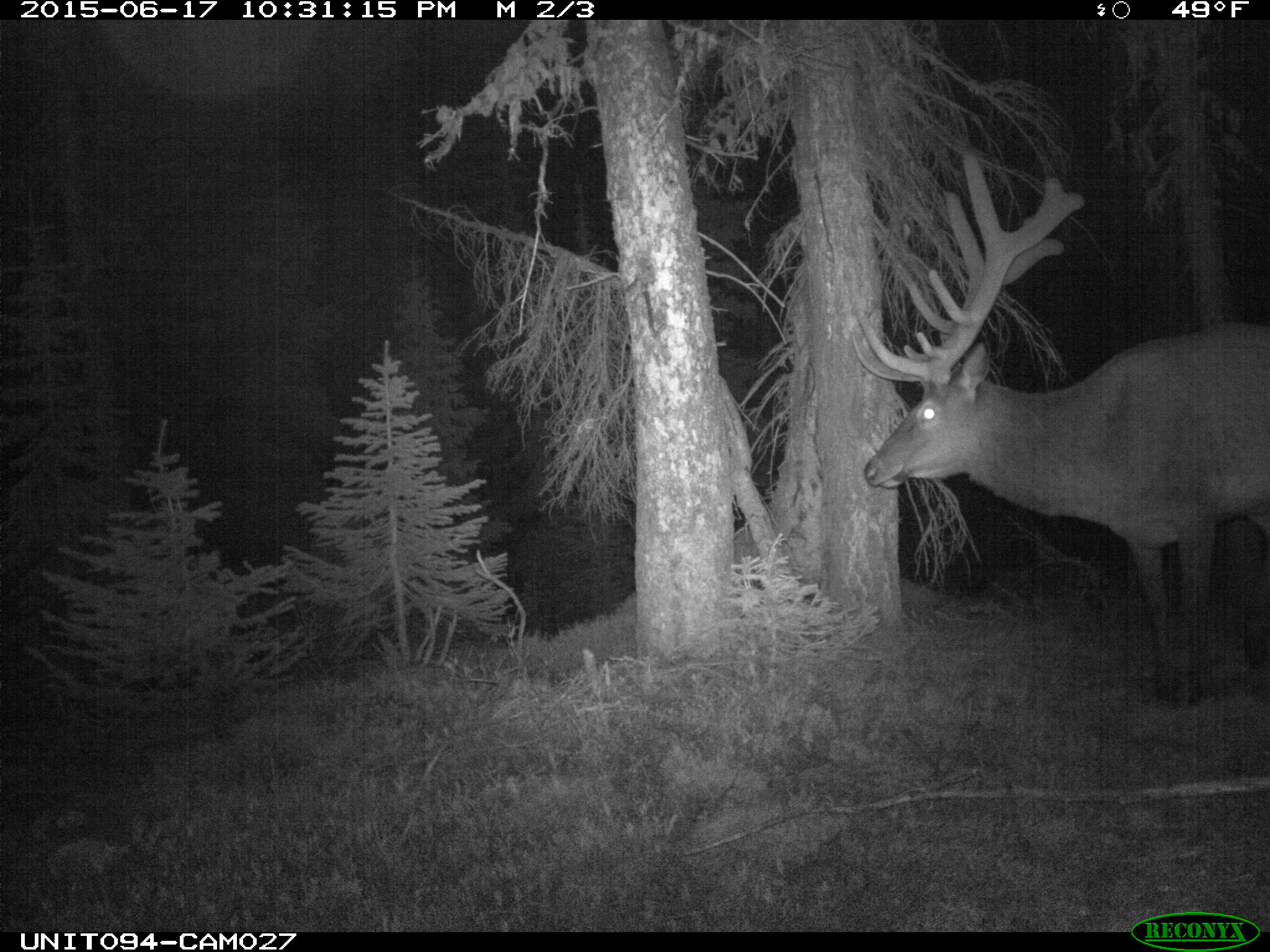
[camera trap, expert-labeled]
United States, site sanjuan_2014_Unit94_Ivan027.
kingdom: Animalia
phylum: Chordata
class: Mammalia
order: Artiodactyla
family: Cervidae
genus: Cervus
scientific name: Cervus elaphus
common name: red deer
Cervus elaphus (red deer).